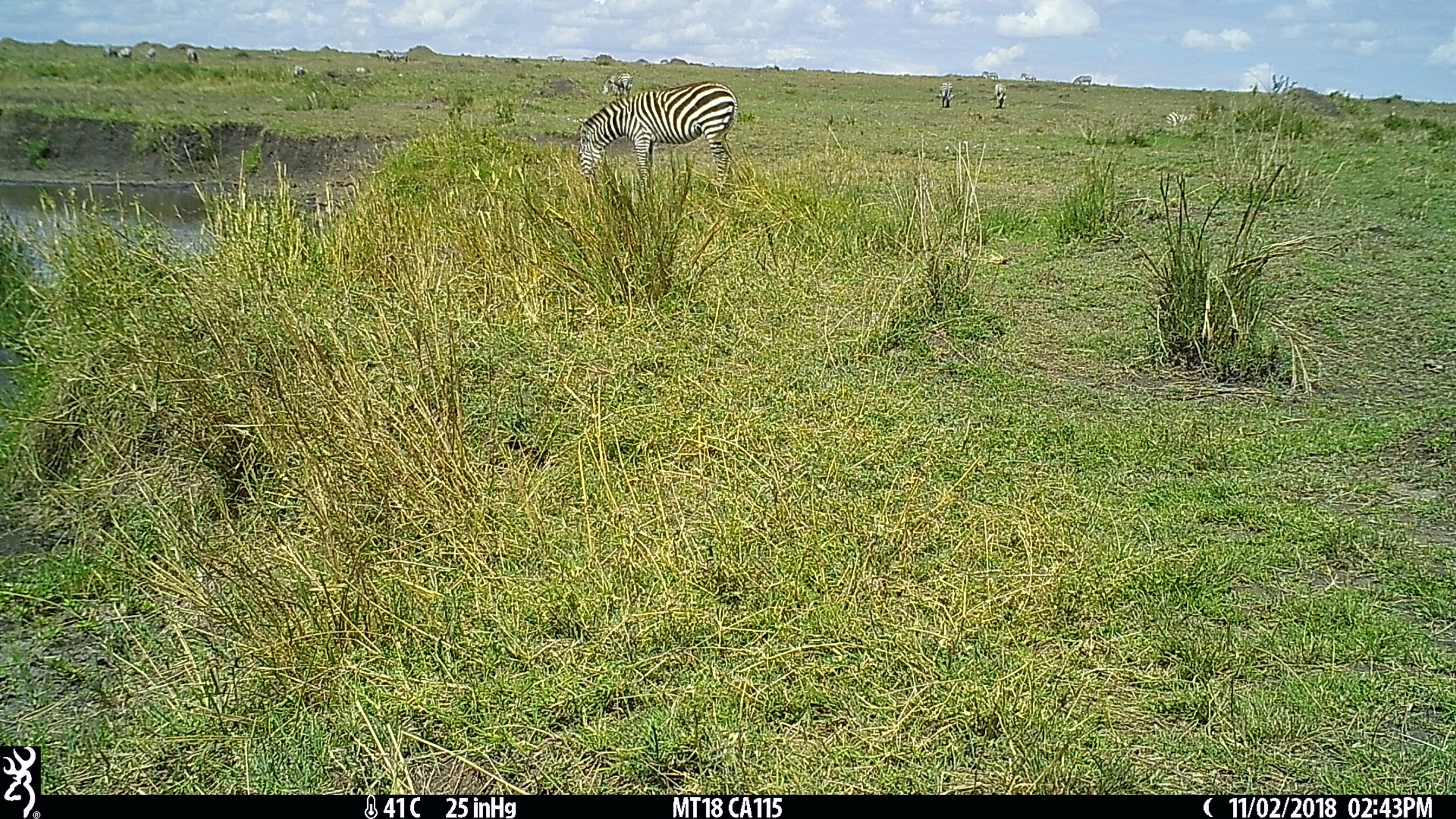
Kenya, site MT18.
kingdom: Animalia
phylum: Chordata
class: Mammalia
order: Perissodactyla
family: Equidae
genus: Equus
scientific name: Equus quagga burchellii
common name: burchell's zebra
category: zebra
Zebra (burchell's zebra) (Equus quagga burchellii).